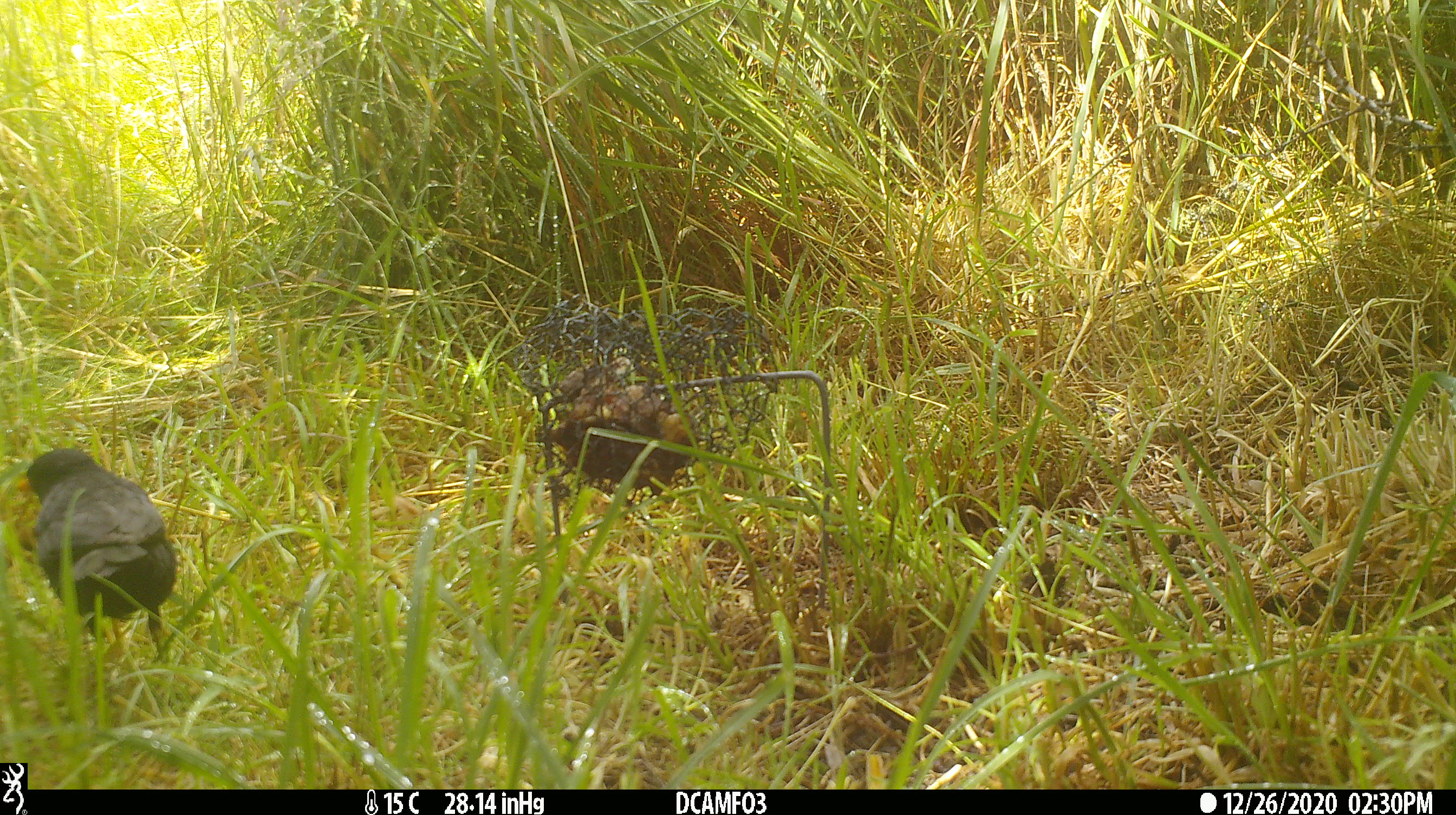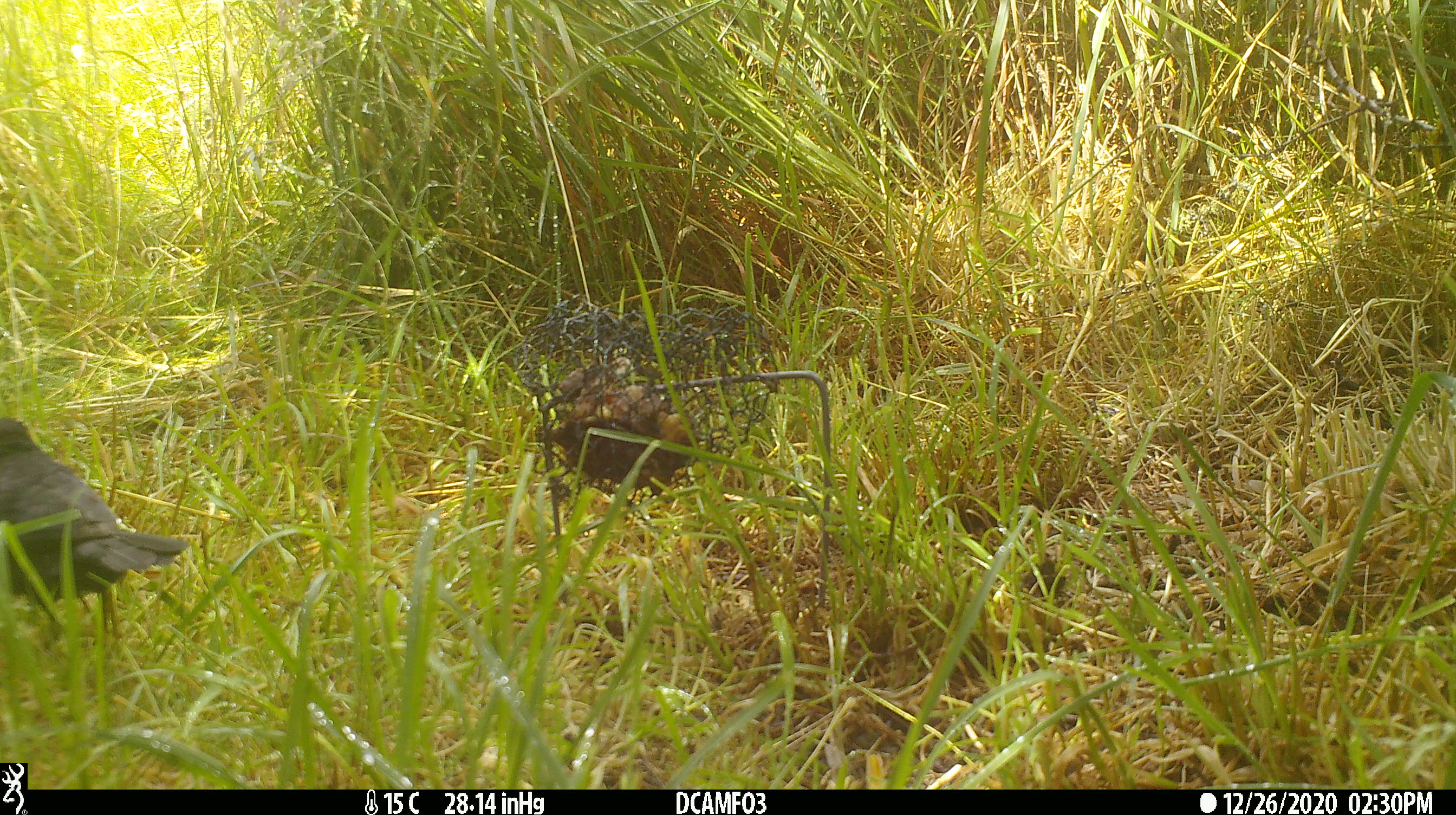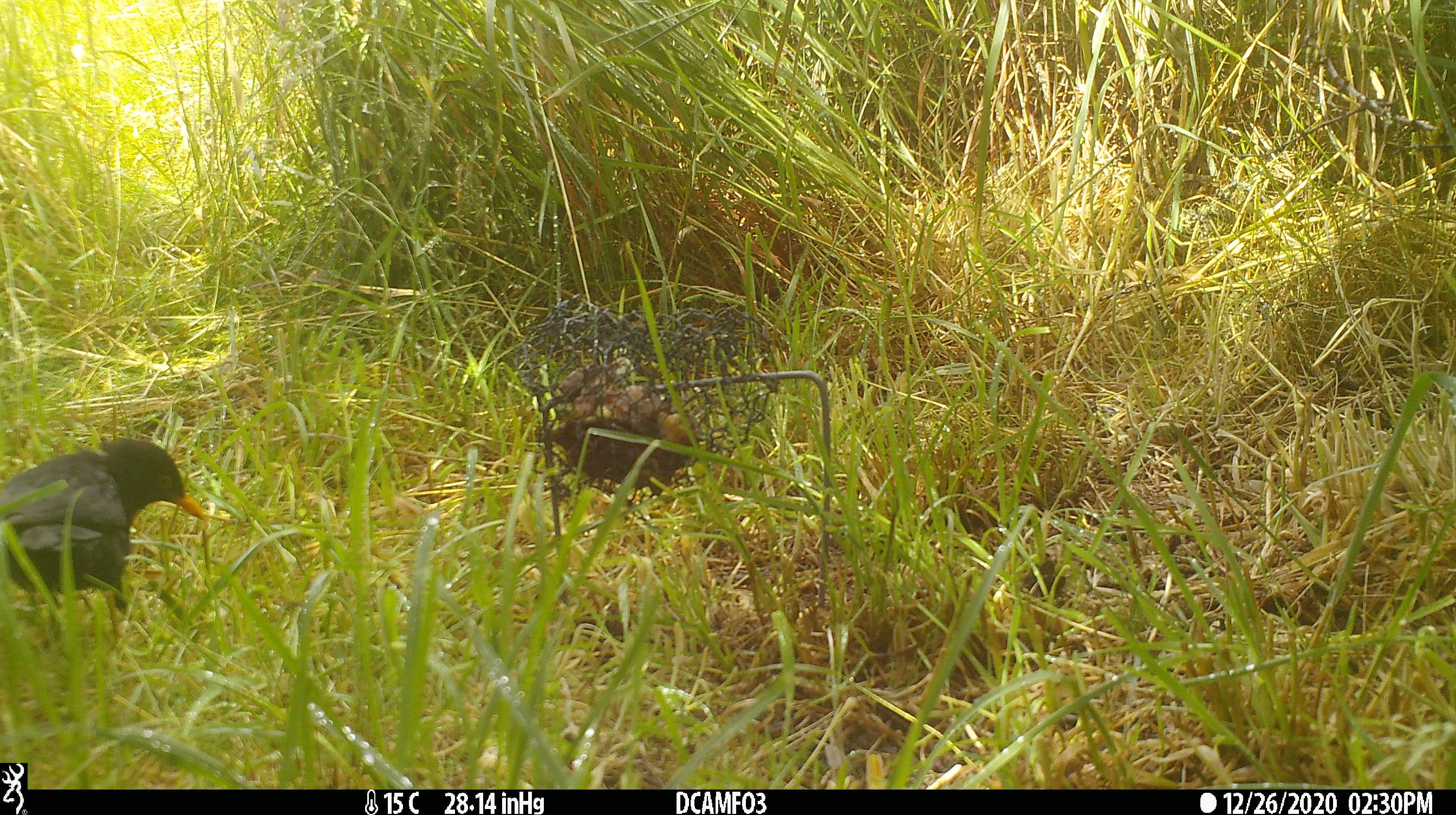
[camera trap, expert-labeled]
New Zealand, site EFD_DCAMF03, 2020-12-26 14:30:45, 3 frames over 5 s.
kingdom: Animalia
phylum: Chordata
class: Aves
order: Passeriformes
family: Turdidae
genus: Turdus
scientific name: Turdus merula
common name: eurasian blackbird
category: blackbird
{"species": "blackbird (eurasian blackbird) (Turdus merula)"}